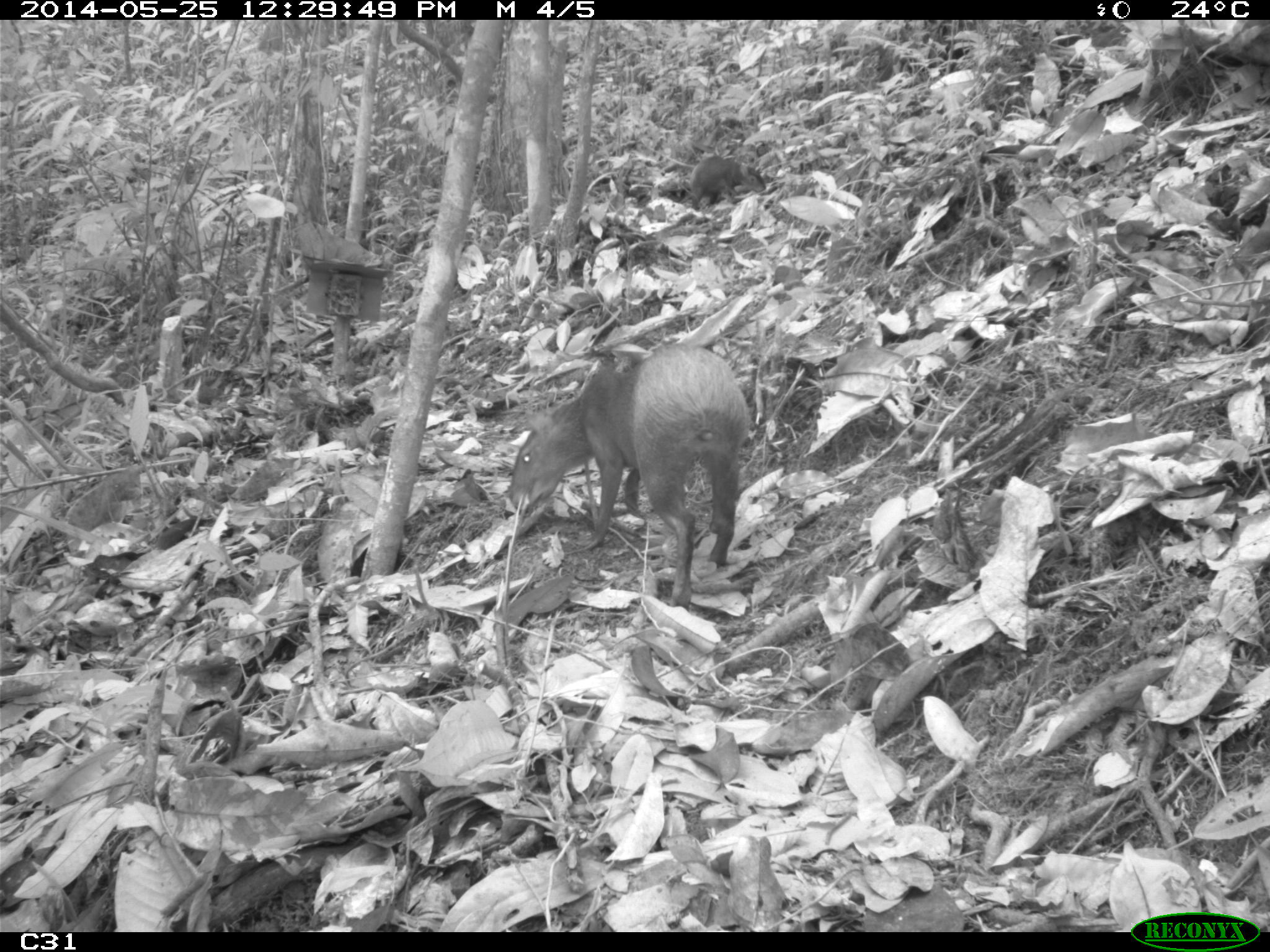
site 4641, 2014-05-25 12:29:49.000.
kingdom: Animalia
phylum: Chordata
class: Mammalia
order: Rodentia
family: Dasyproctidae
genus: Dasyprocta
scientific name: Dasyprocta leporina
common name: red-rumped agouti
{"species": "Dasyprocta leporina (red-rumped agouti)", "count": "3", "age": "adult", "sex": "female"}